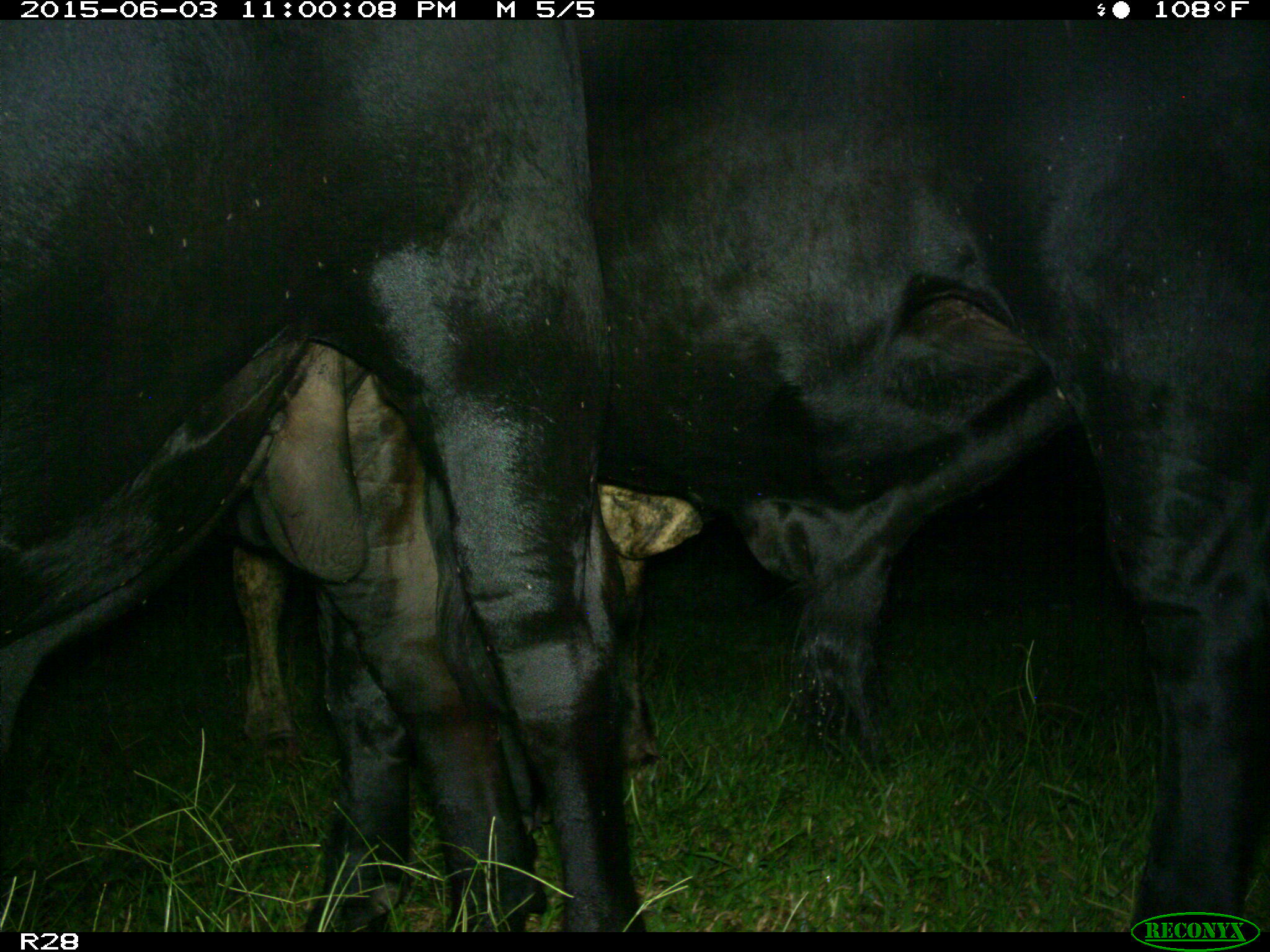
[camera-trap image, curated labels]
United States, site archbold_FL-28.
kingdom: Animalia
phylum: Chordata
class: Mammalia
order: Artiodactyla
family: Bovidae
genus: Bos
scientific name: Bos taurus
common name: domestic cow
Bos taurus (domestic cow).